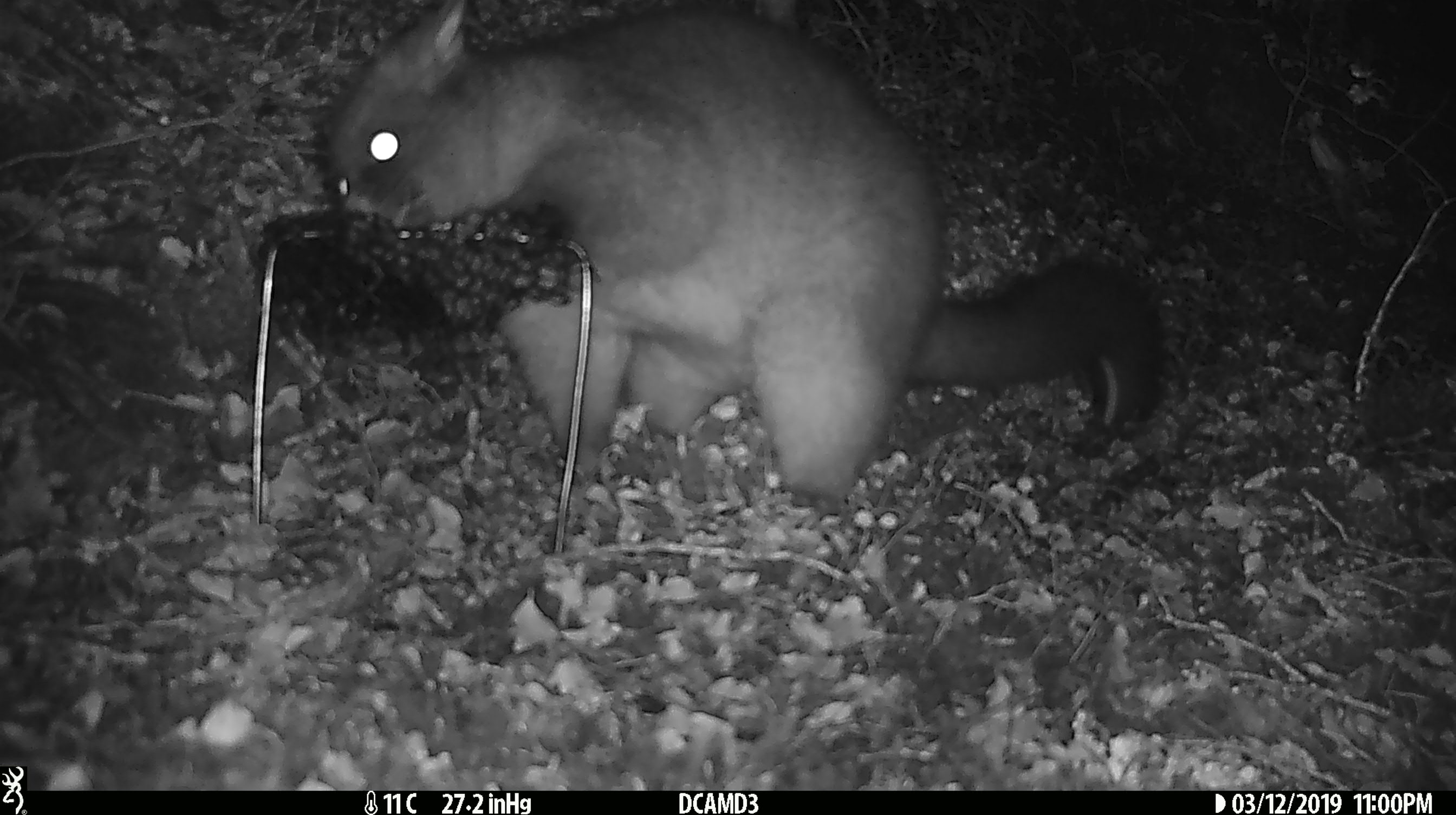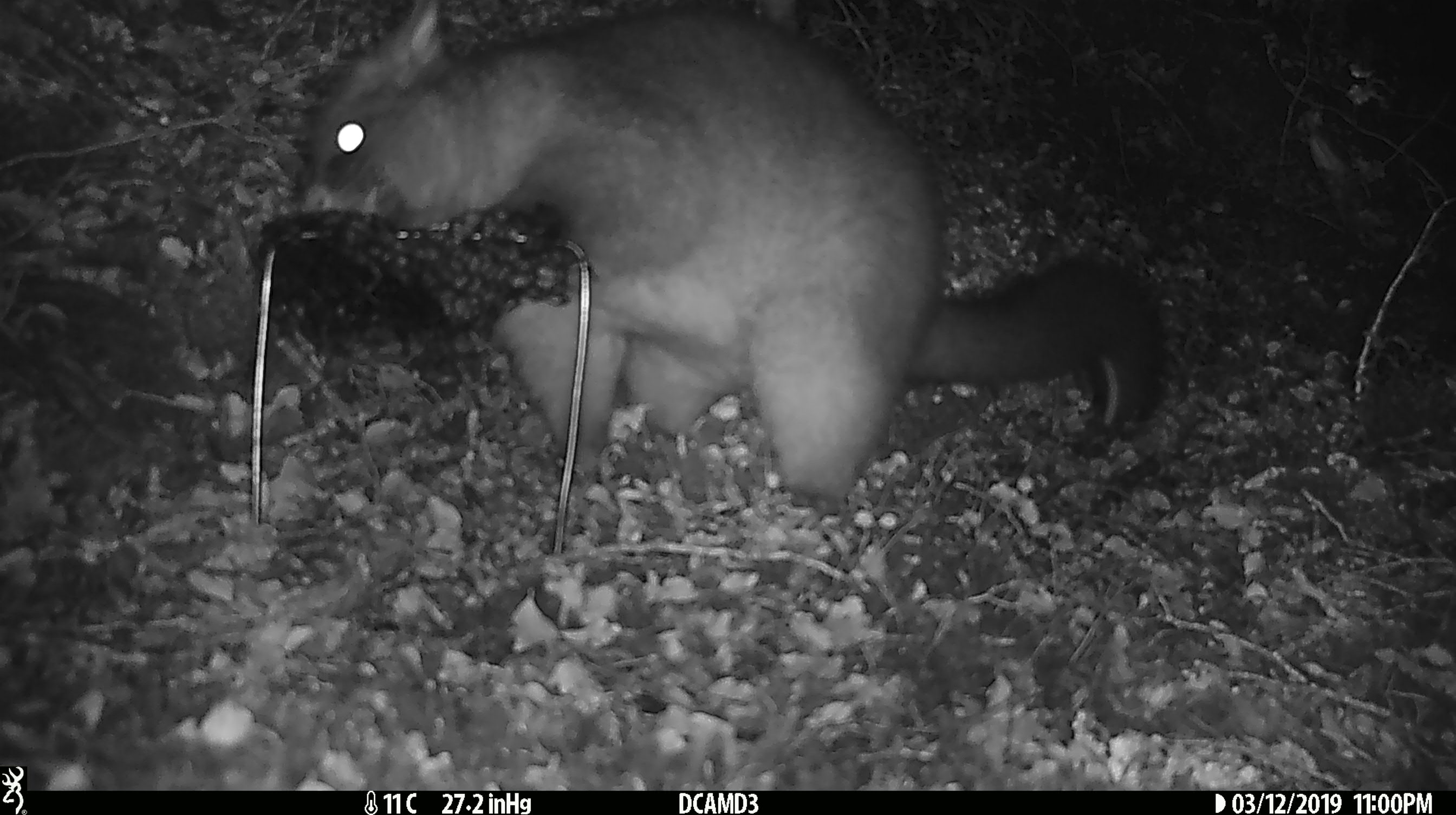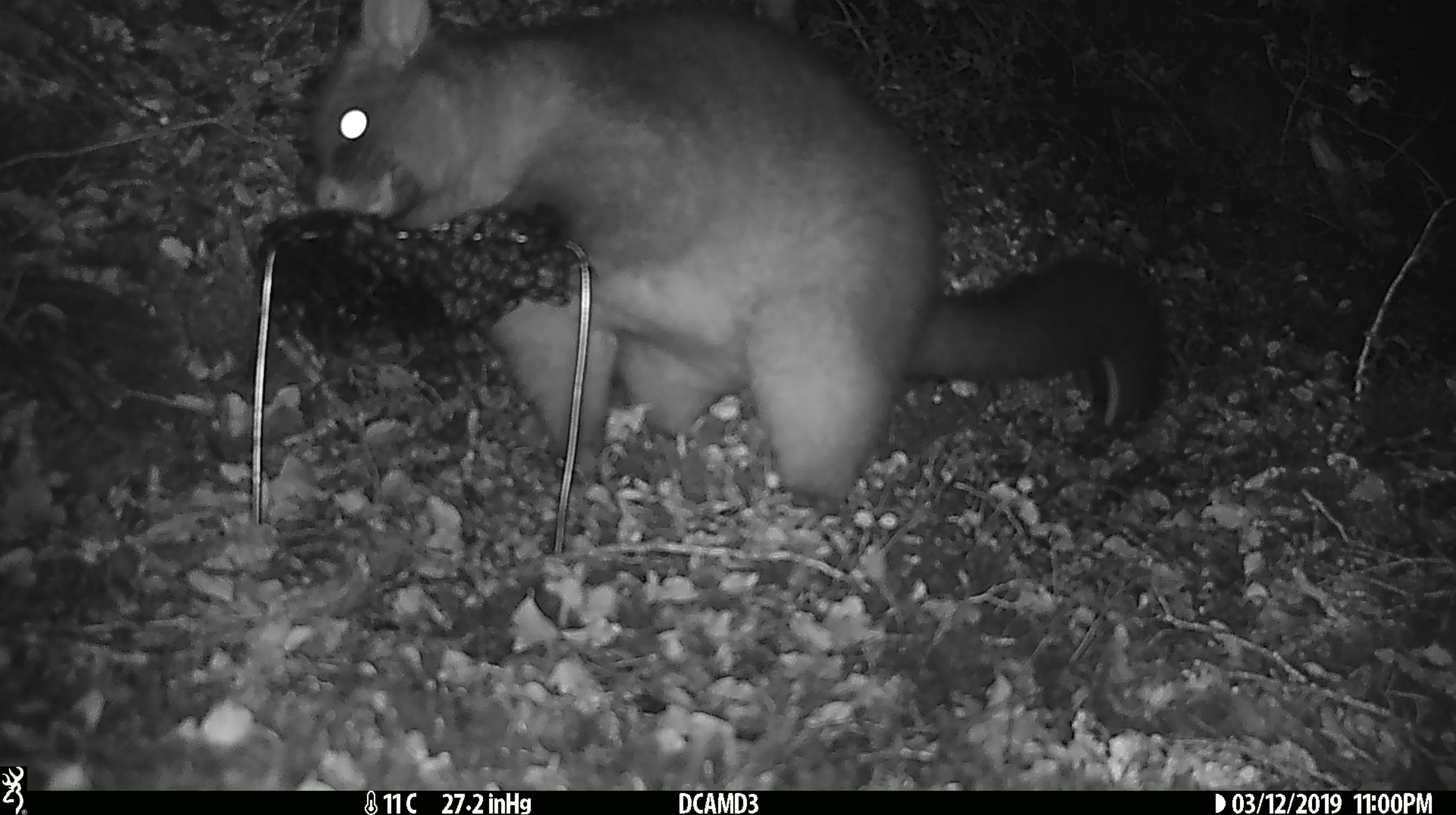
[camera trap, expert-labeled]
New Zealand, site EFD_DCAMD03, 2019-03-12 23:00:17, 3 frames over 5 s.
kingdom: Animalia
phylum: Chordata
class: Mammalia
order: Diprotodontia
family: Phalangeridae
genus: Trichosurus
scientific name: Trichosurus vulpecula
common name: common brushtail possum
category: possum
Possum (common brushtail possum) (Trichosurus vulpecula).